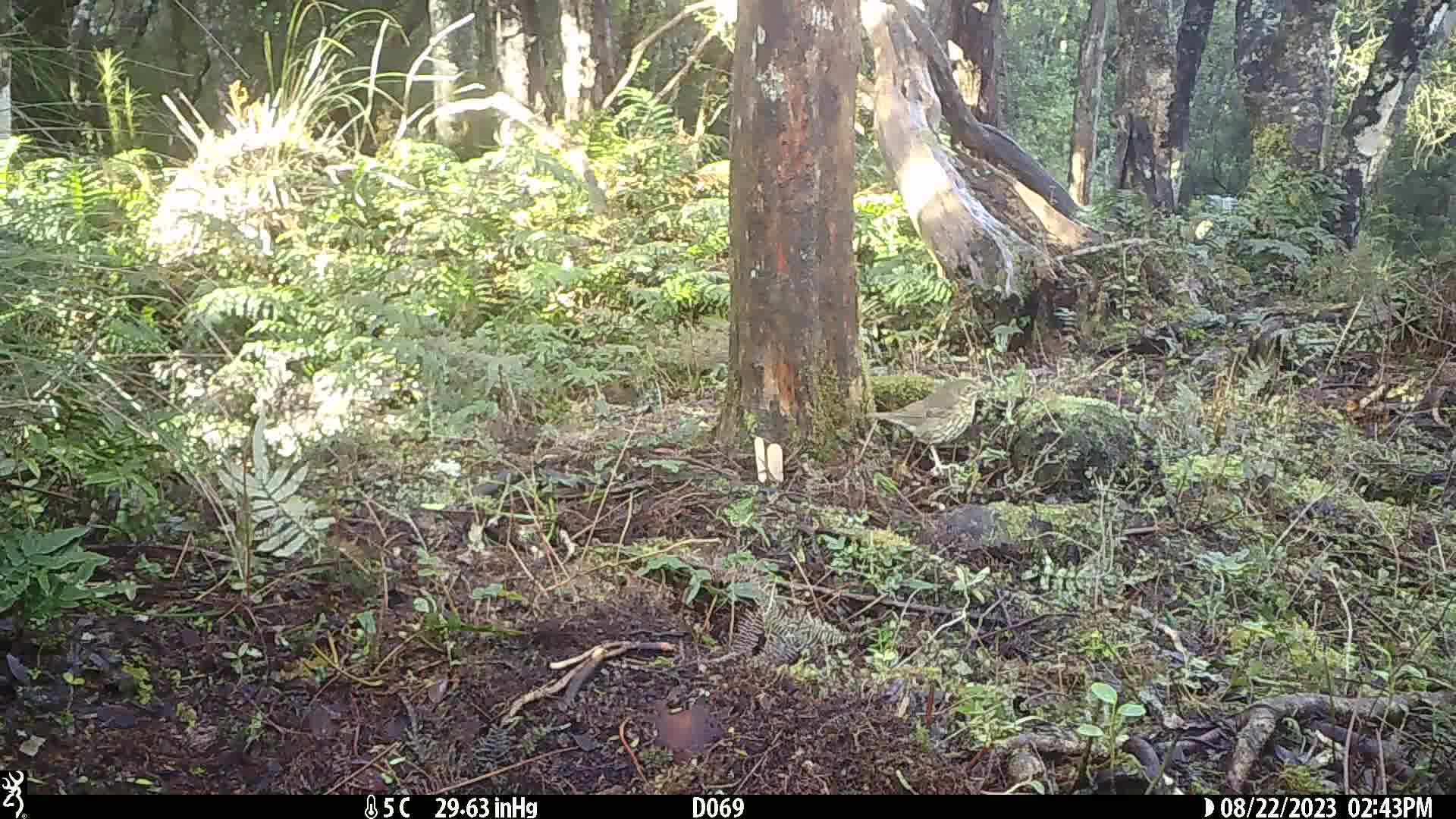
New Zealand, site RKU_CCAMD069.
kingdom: Animalia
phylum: Chordata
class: Aves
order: Passeriformes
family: Turdidae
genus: Turdus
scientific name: Turdus philomelos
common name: song thrush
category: thrush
Thrush (song thrush) (Turdus philomelos).